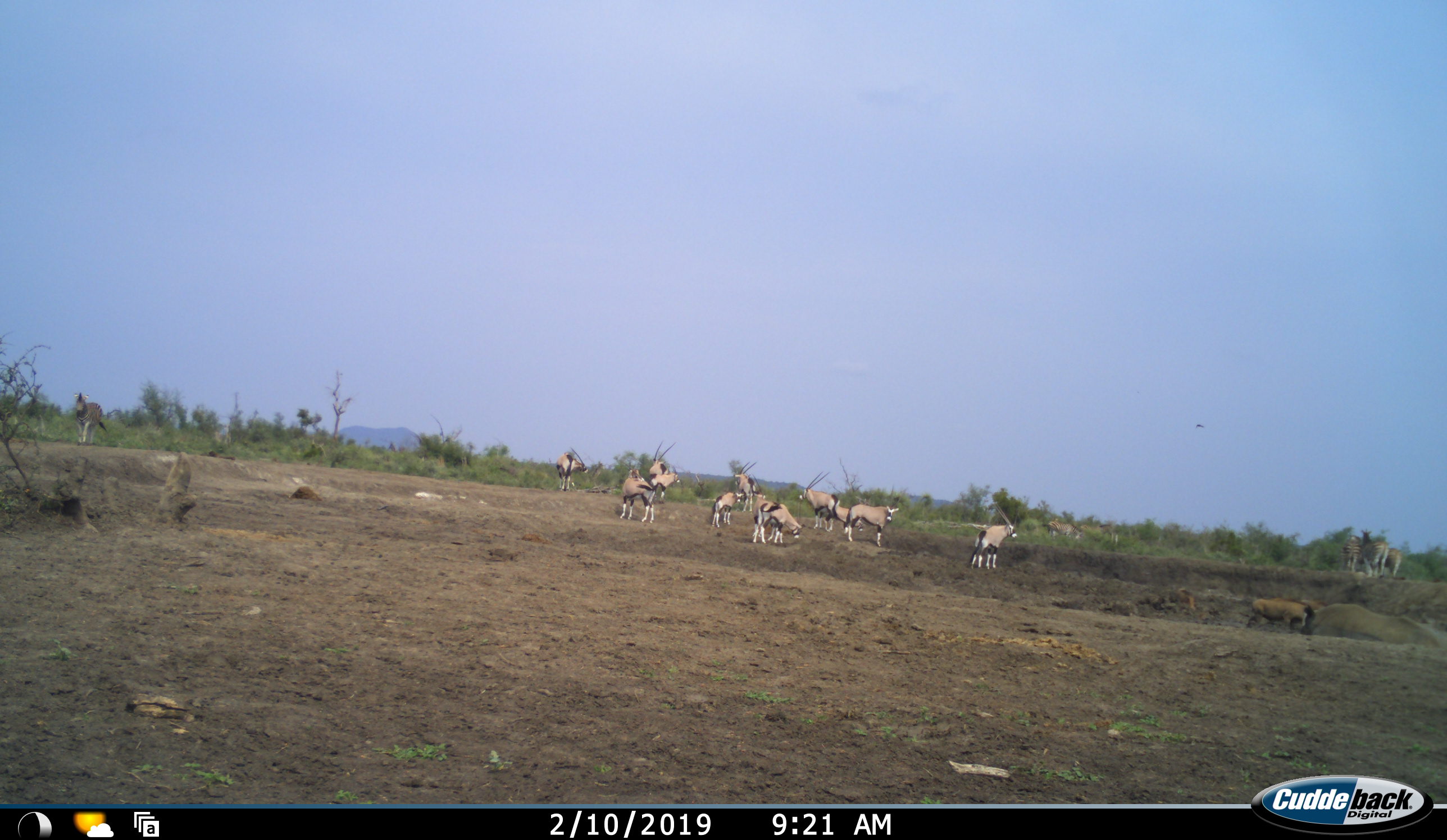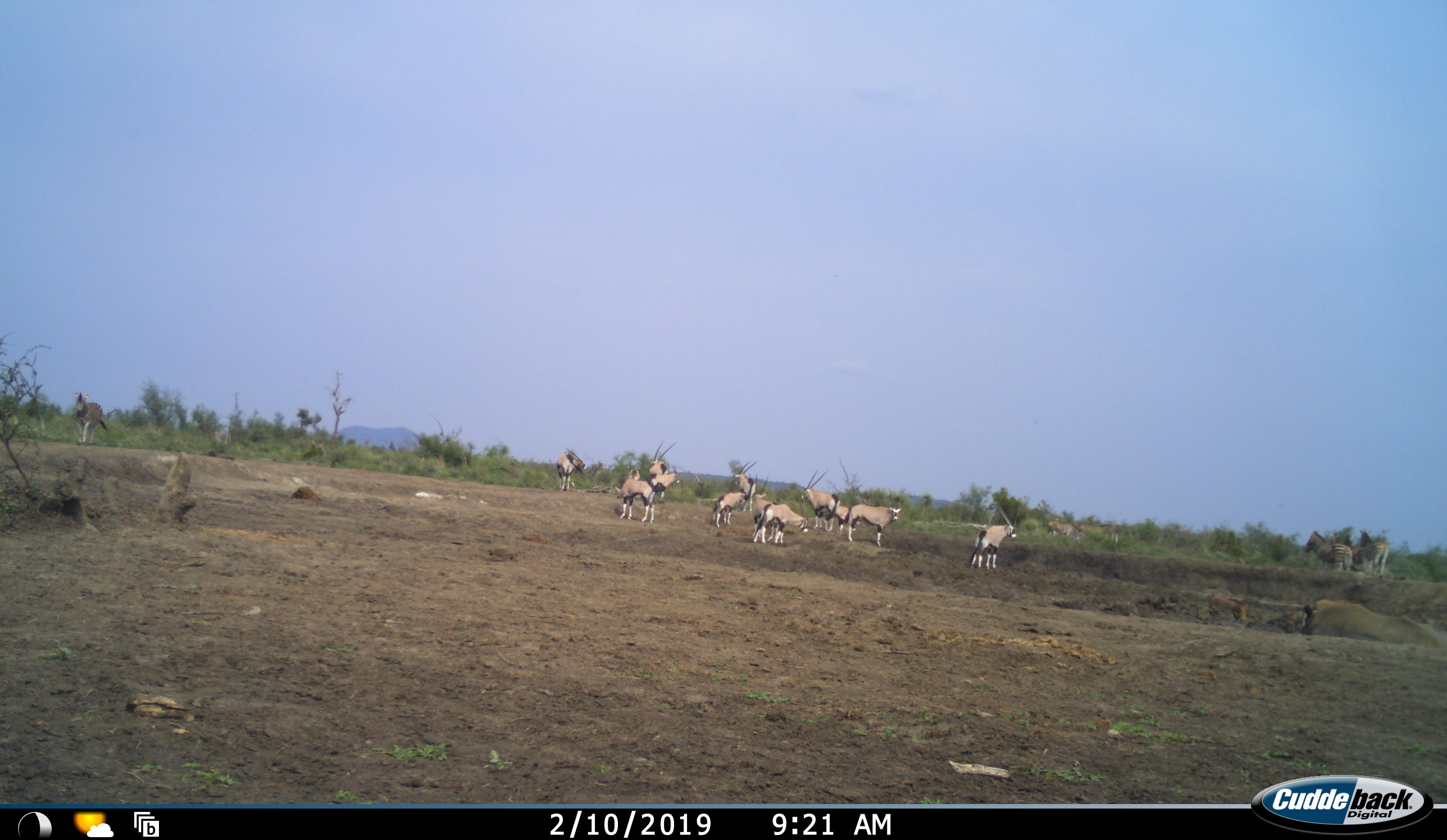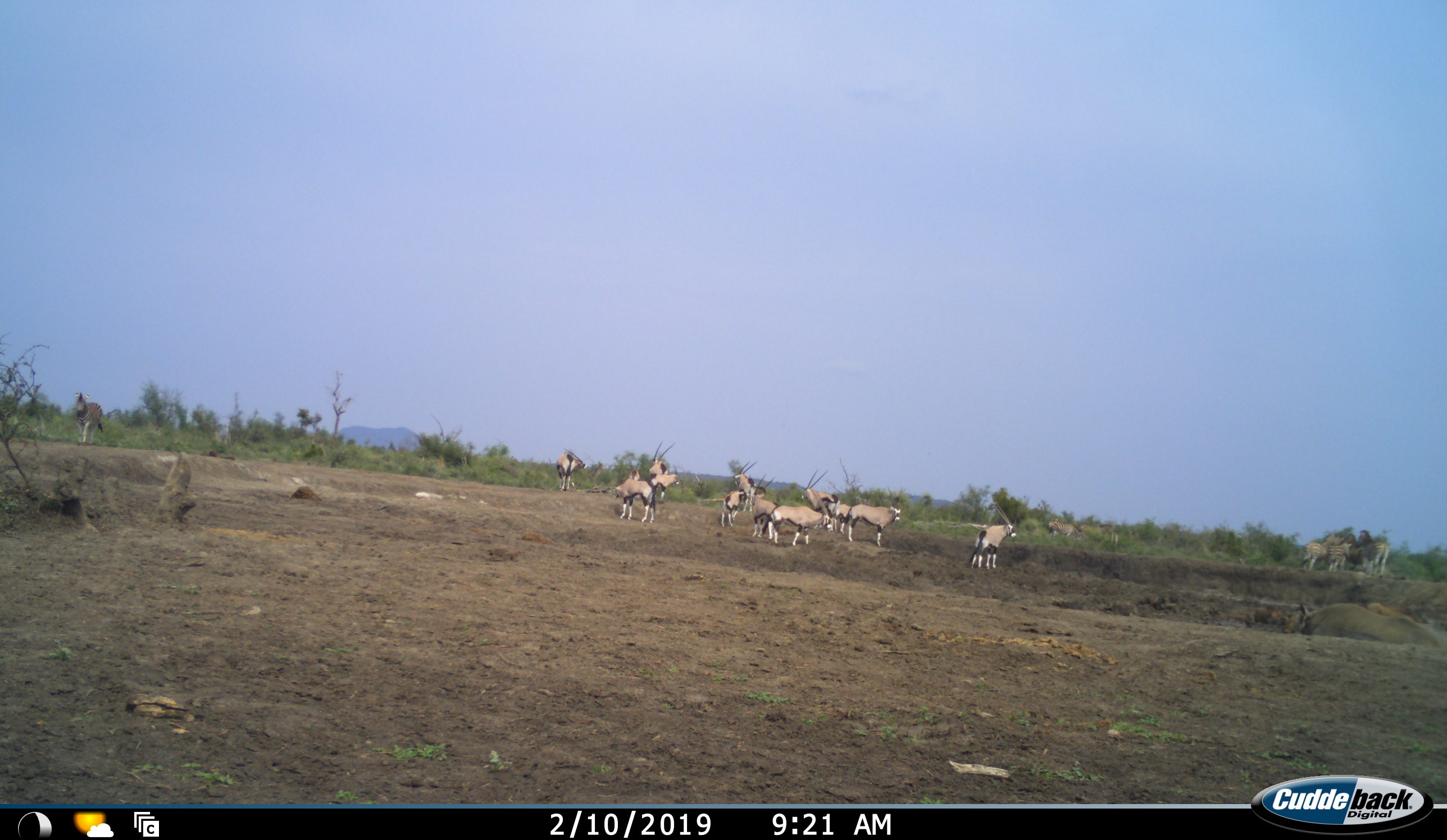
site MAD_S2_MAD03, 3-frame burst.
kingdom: Animalia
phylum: Chordata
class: Mammalia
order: Artiodactyla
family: Bovidae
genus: Oryx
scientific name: Oryx gazella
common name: gemsbok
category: oryx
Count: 11-50.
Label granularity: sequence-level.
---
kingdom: Animalia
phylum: Chordata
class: Mammalia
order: Perissodactyla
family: Equidae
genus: Equus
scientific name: Equus quagga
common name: plains zebra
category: zebraplains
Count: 4.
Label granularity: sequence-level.